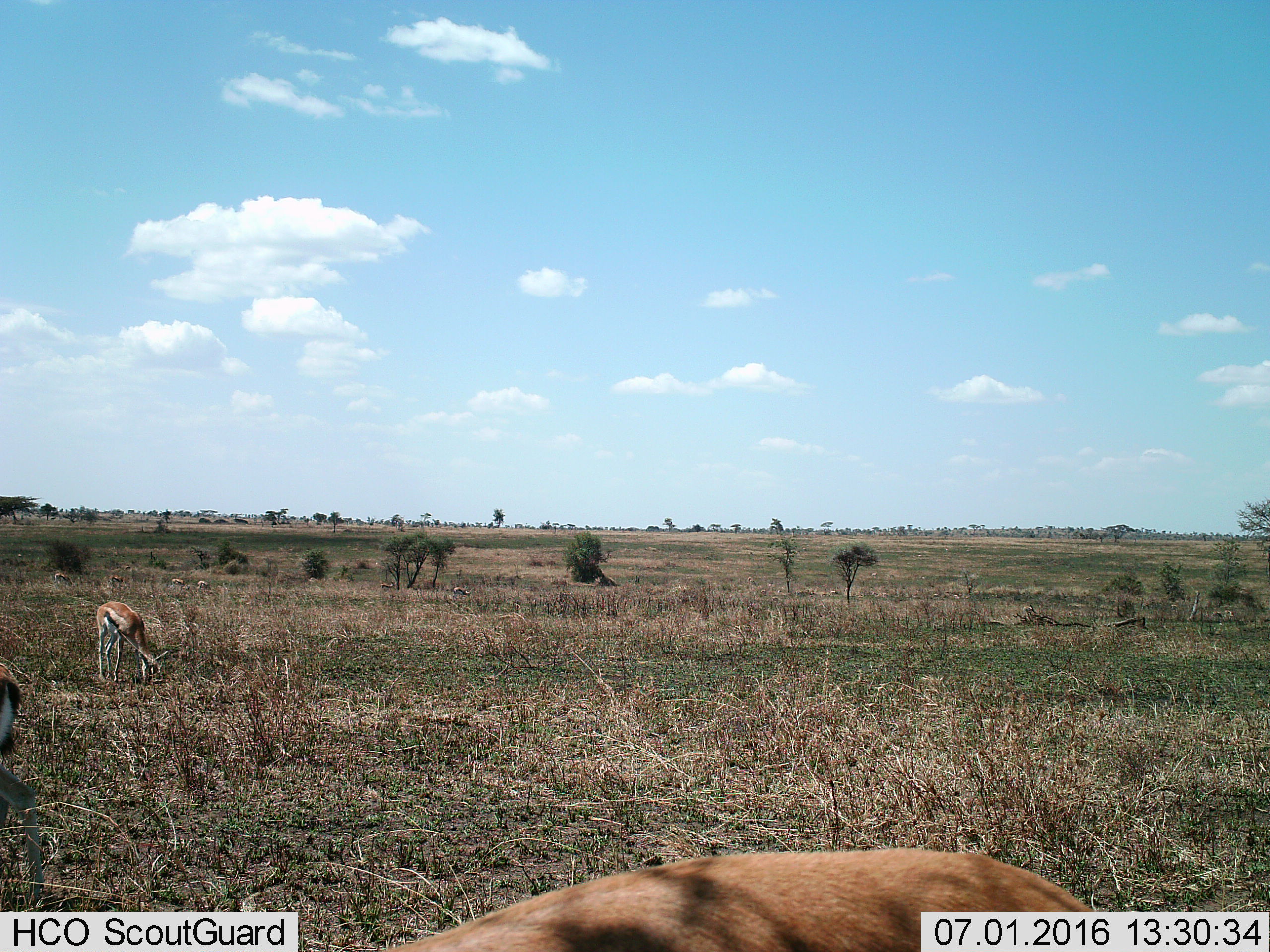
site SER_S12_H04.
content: unidentified animal